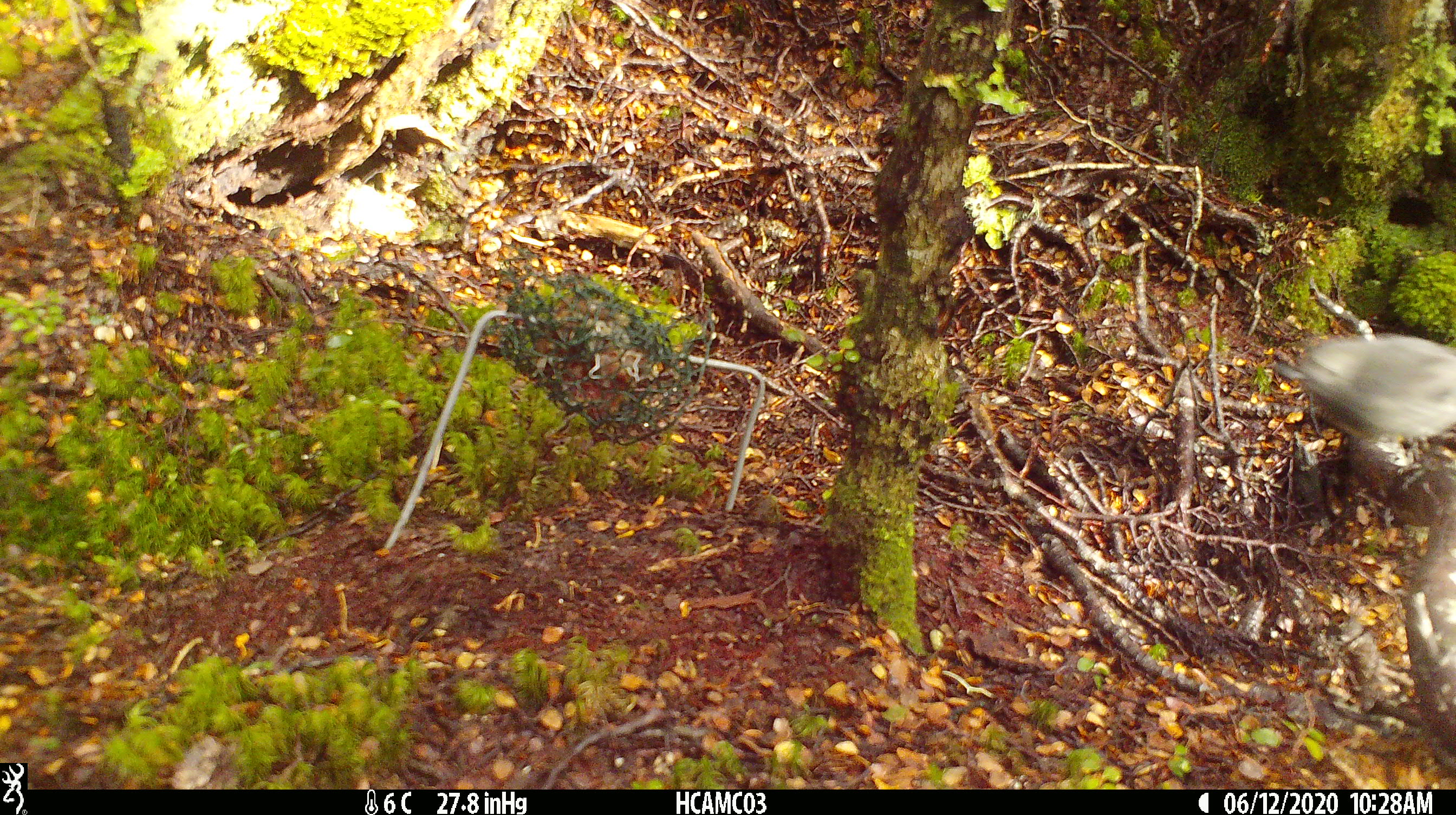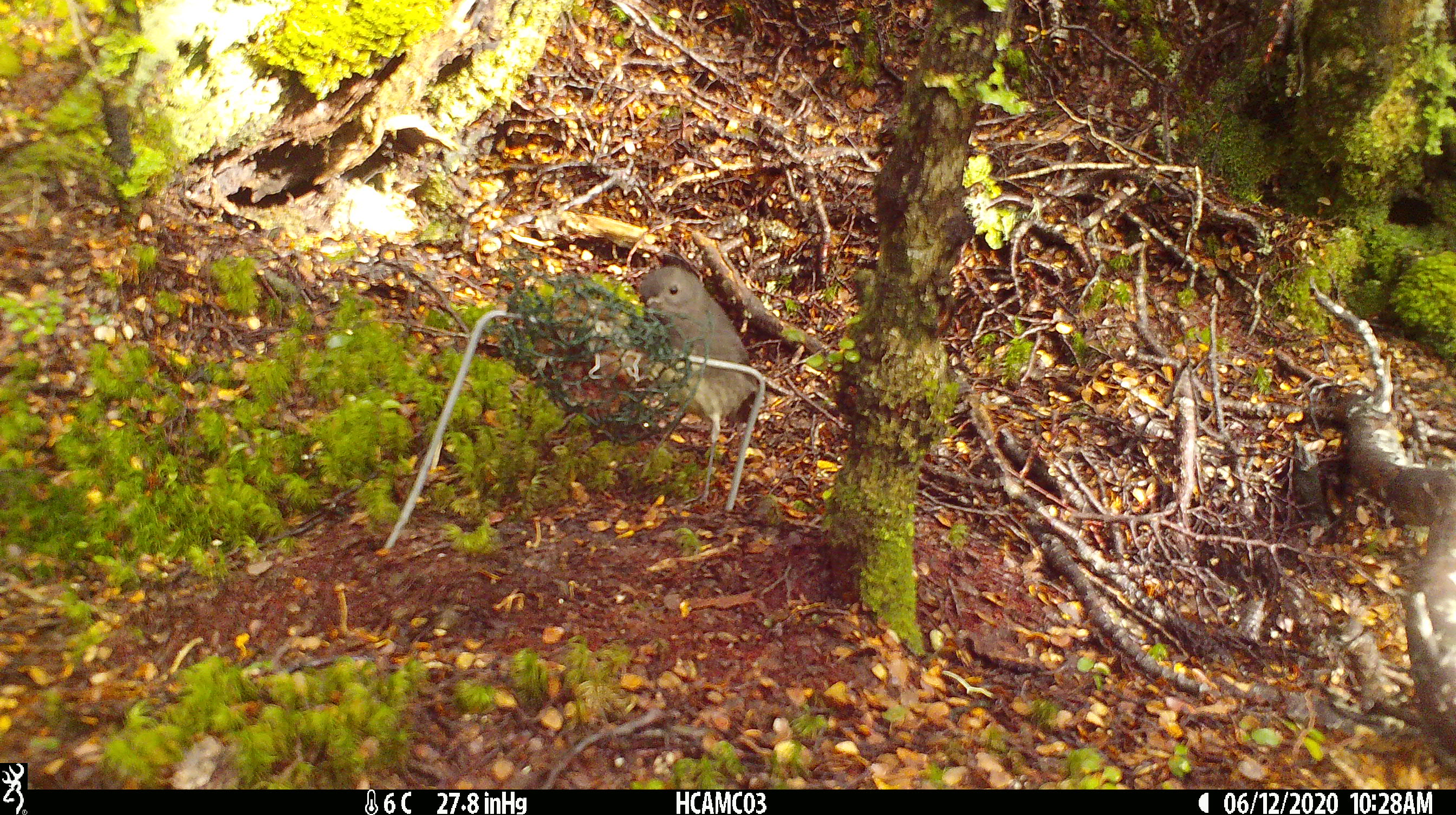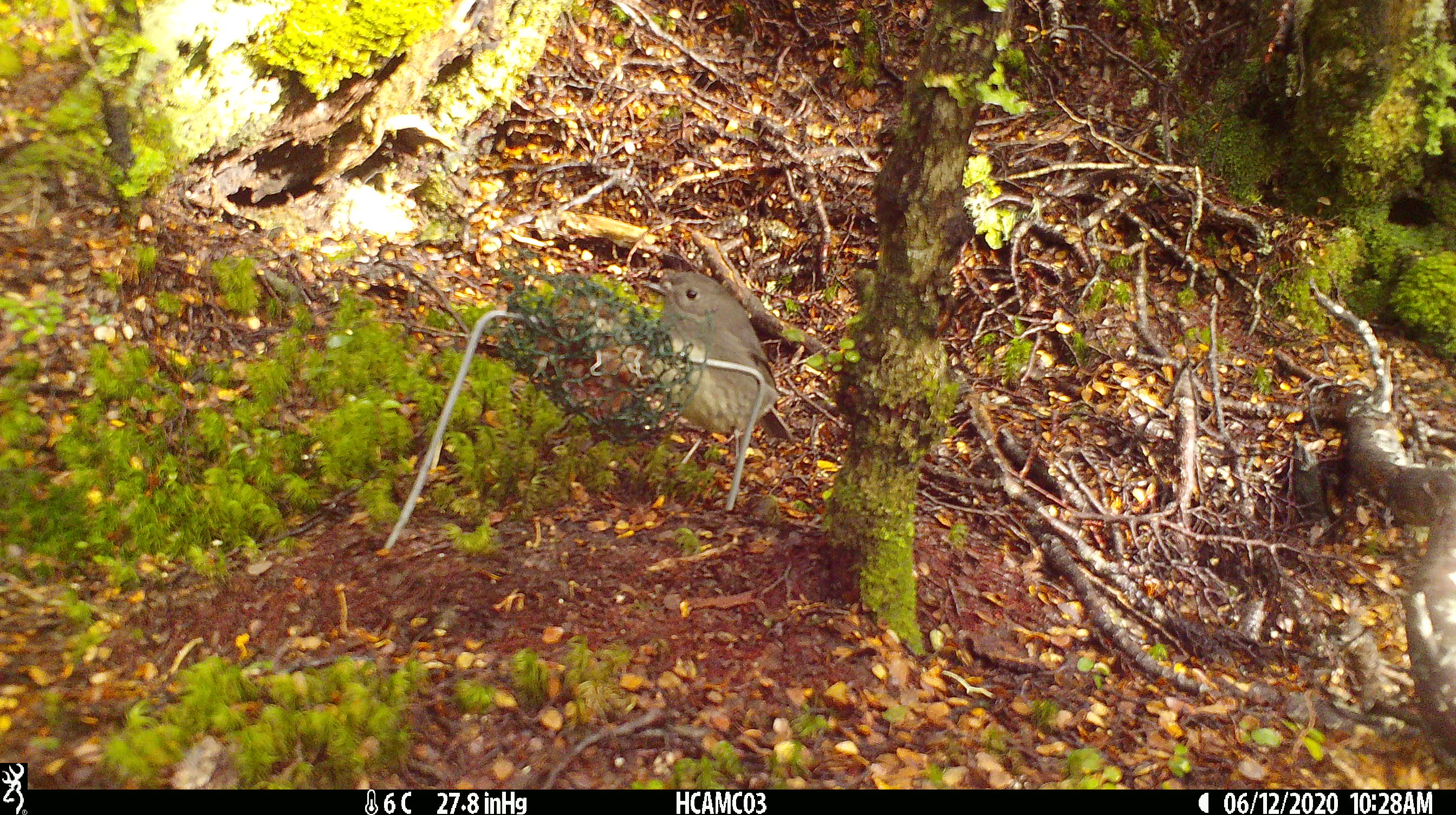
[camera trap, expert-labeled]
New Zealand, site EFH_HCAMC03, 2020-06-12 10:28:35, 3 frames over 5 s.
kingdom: Animalia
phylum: Chordata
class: Aves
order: Passeriformes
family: Petroicidae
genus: Petroica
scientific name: Petroica australis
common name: new zealand robin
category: robin